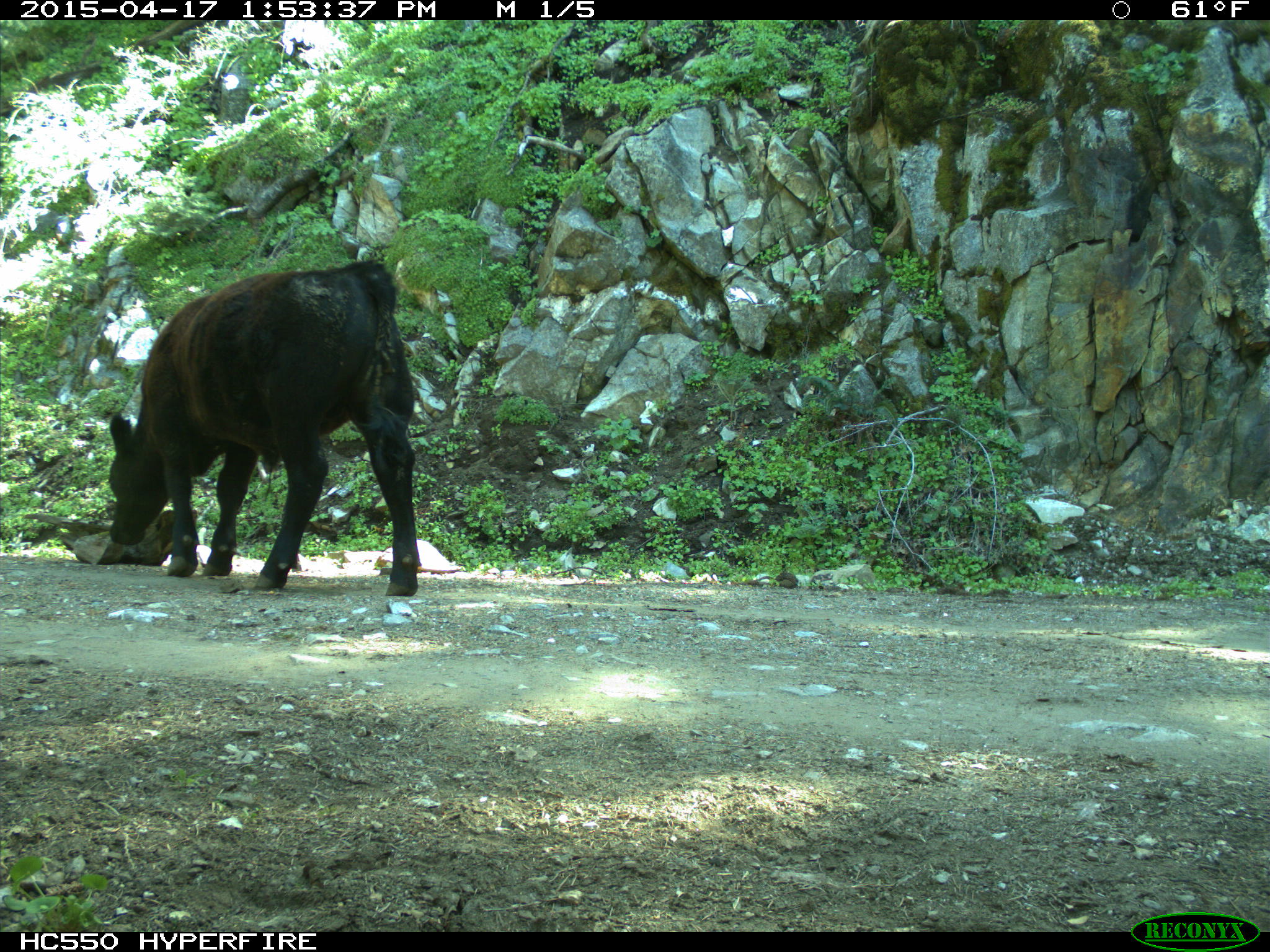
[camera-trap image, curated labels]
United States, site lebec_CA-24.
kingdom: Animalia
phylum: Chordata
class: Mammalia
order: Artiodactyla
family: Bovidae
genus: Bos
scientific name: Bos taurus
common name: domestic cow